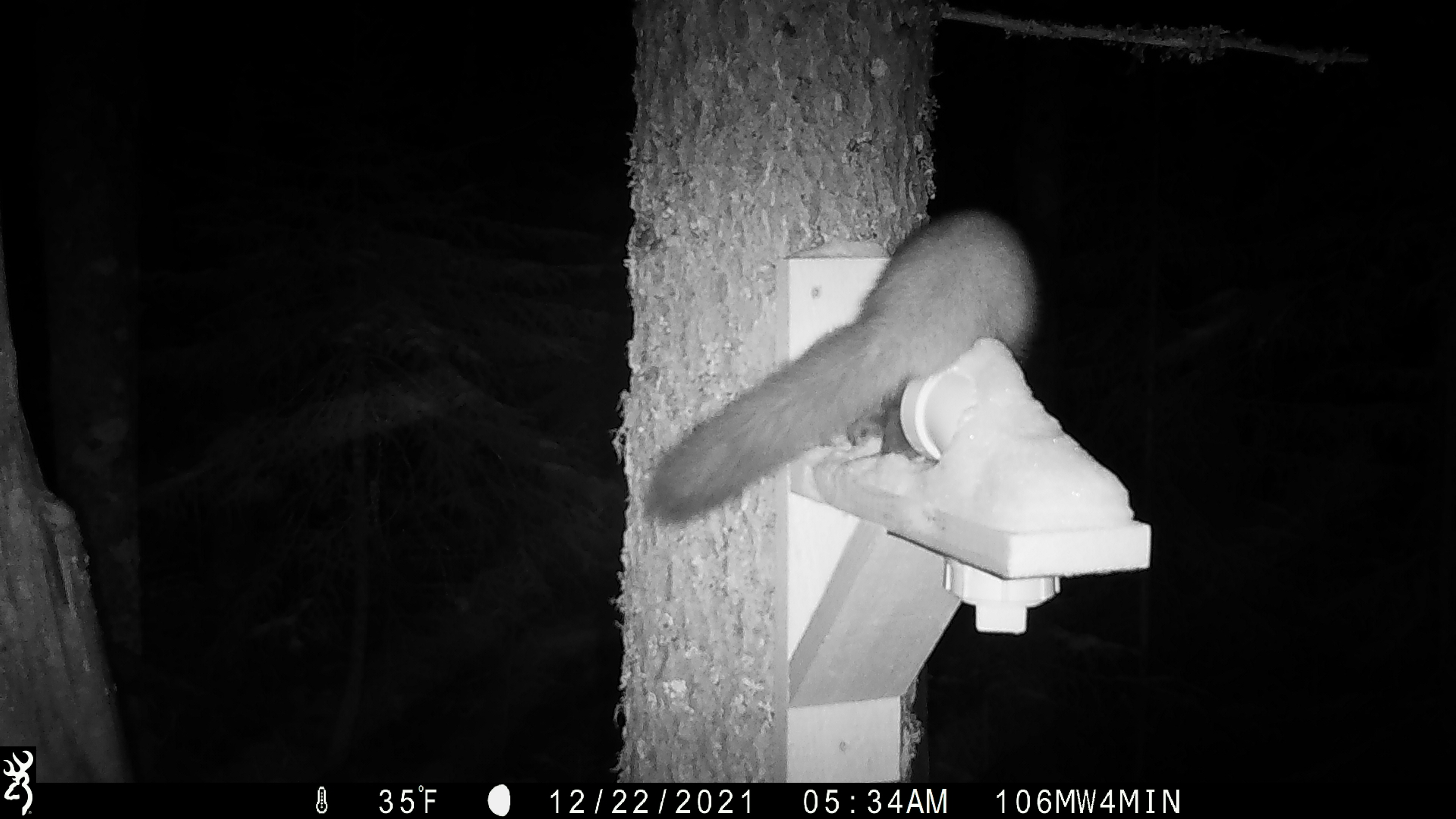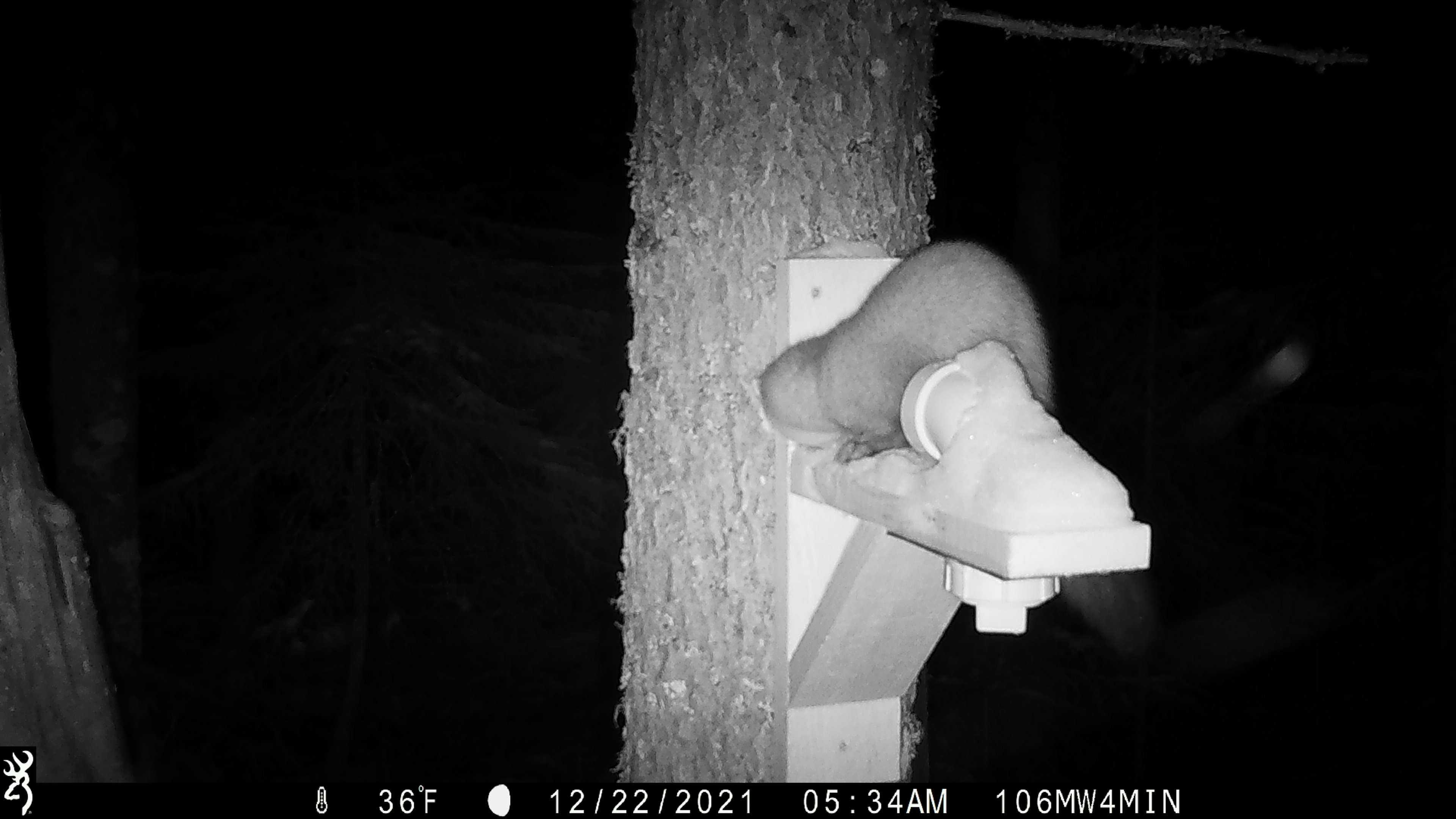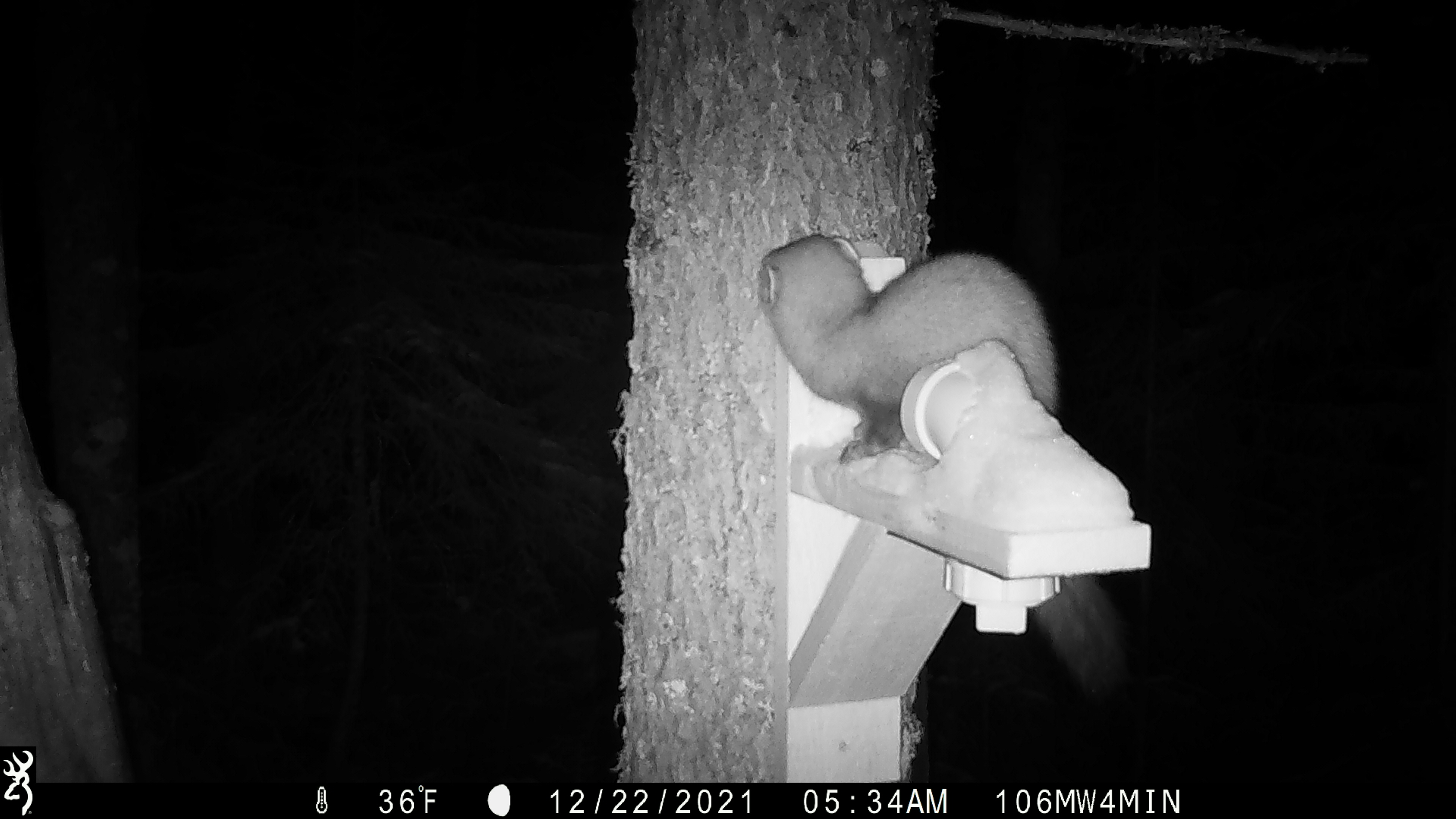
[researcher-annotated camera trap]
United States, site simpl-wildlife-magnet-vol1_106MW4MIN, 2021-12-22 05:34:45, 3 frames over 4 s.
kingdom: Animalia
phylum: Chordata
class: Mammalia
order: Carnivora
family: Mustelidae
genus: Martes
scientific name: Martes americana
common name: american marten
American marten (Martes americana).